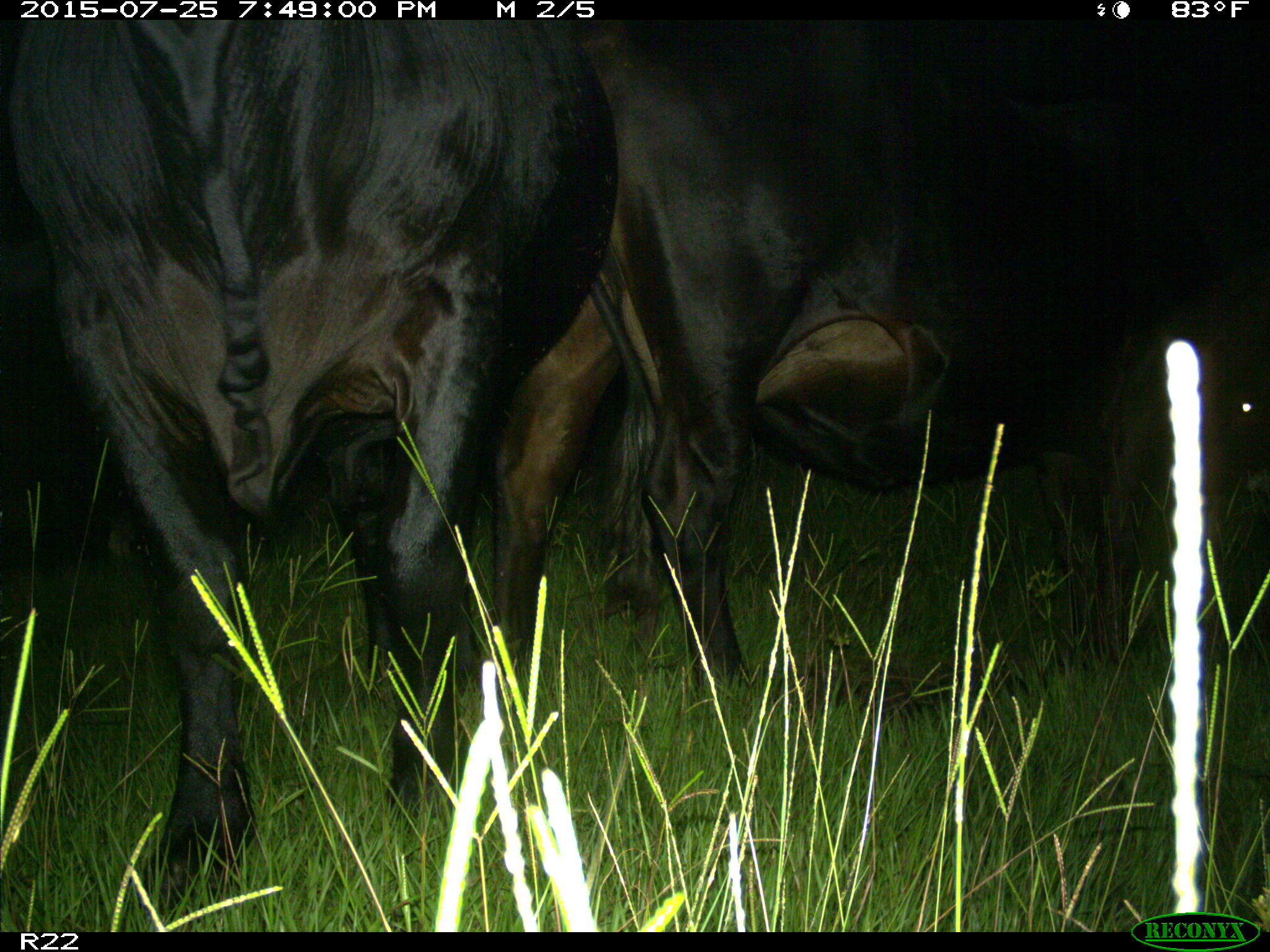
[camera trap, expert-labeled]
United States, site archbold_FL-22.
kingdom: Animalia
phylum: Chordata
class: Mammalia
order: Artiodactyla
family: Bovidae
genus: Bos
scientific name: Bos taurus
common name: domestic cow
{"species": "Bos taurus (domestic cow)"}